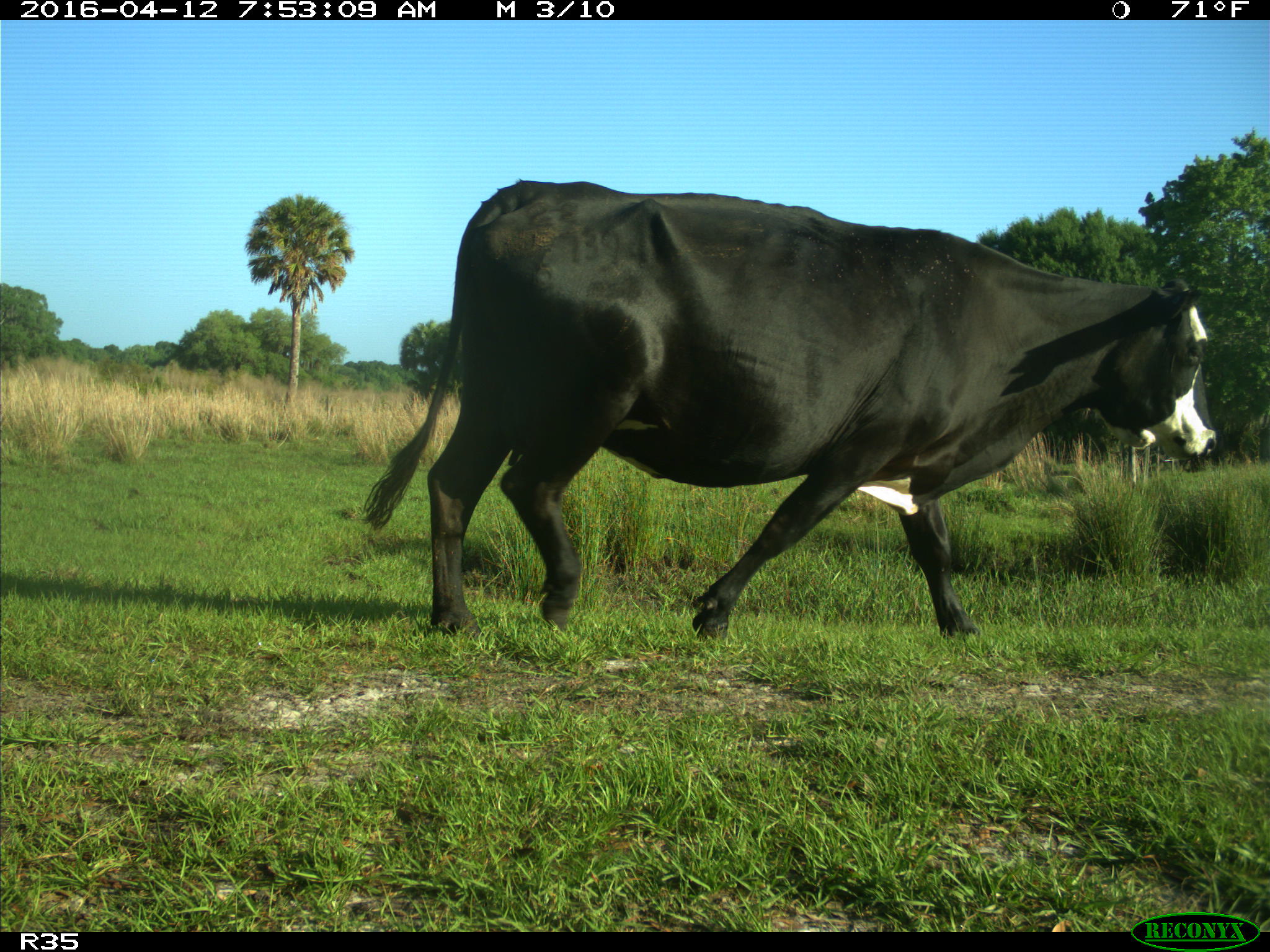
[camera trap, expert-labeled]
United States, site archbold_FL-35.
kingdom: Animalia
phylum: Chordata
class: Mammalia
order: Artiodactyla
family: Bovidae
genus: Bos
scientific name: Bos taurus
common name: domestic cow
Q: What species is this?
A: Bos taurus (domestic cow).